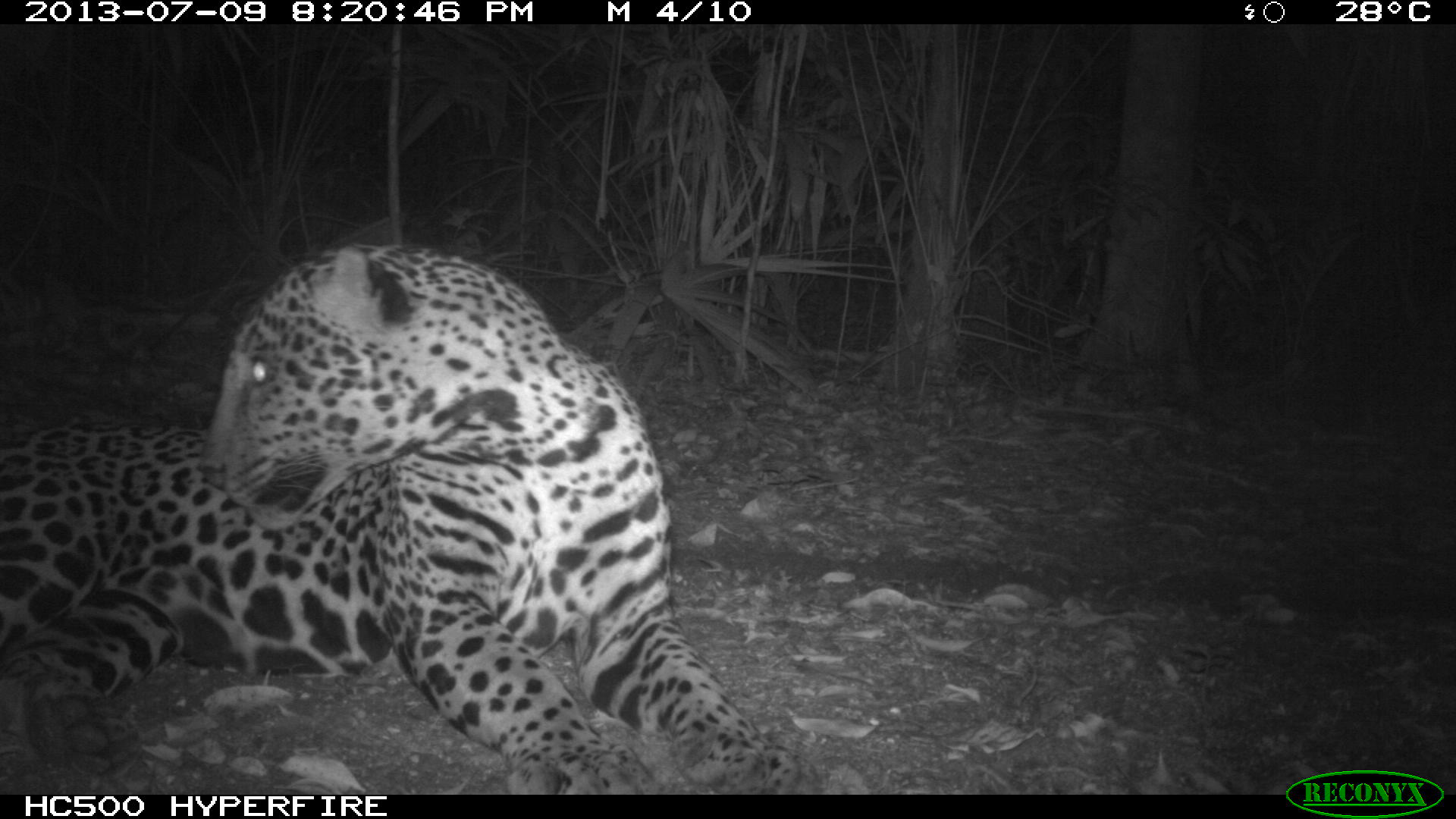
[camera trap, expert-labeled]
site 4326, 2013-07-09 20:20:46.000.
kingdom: Animalia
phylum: Chordata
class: Mammalia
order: Carnivora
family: Felidae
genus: Panthera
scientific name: Panthera onca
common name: jaguar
Panthera onca (jaguar), count 1, sex male.